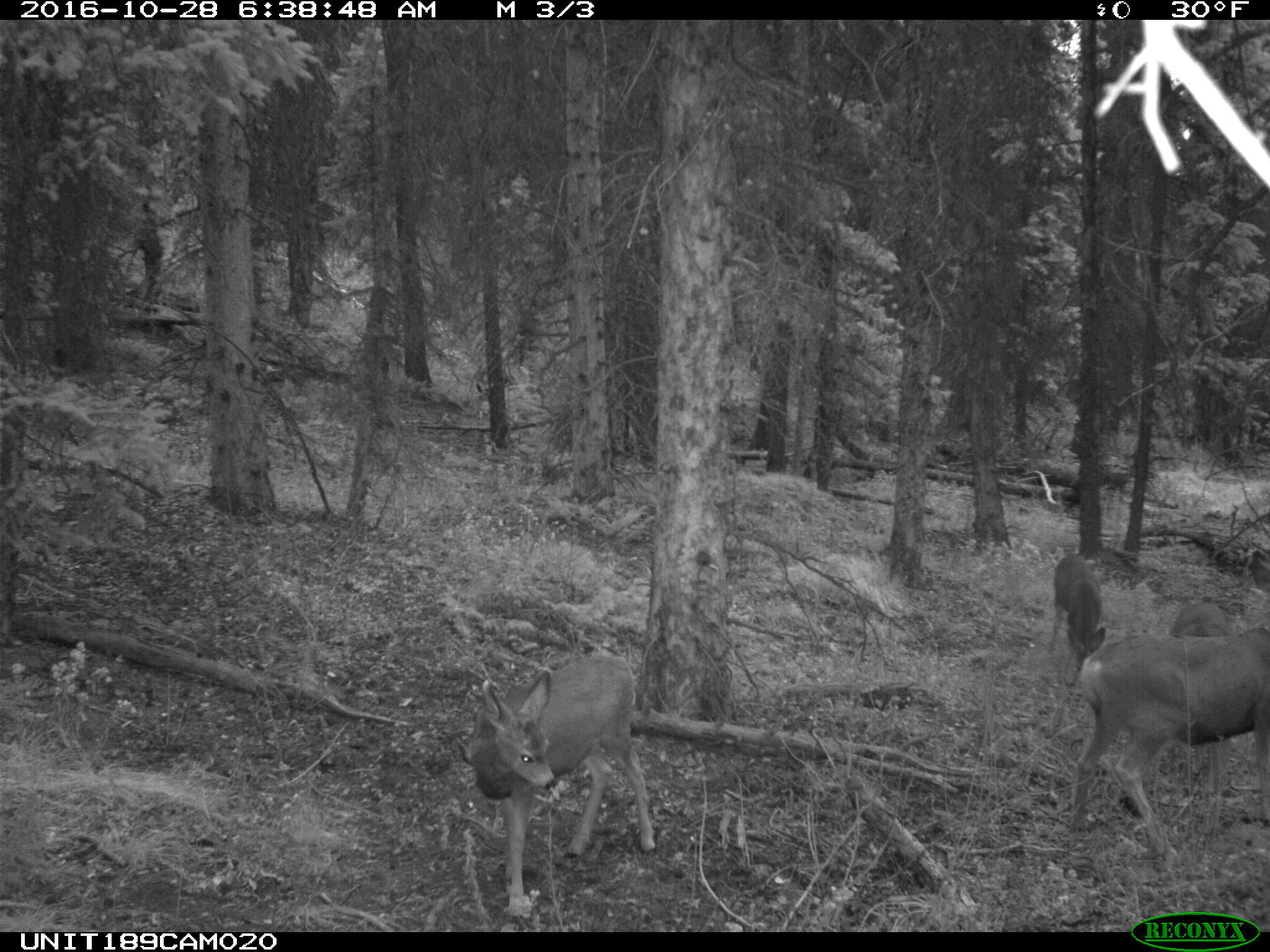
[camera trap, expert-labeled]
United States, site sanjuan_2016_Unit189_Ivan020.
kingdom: Animalia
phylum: Chordata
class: Mammalia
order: Artiodactyla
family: Cervidae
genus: Odocoileus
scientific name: Odocoileus hemionus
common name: mule deer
Odocoileus hemionus (mule deer).